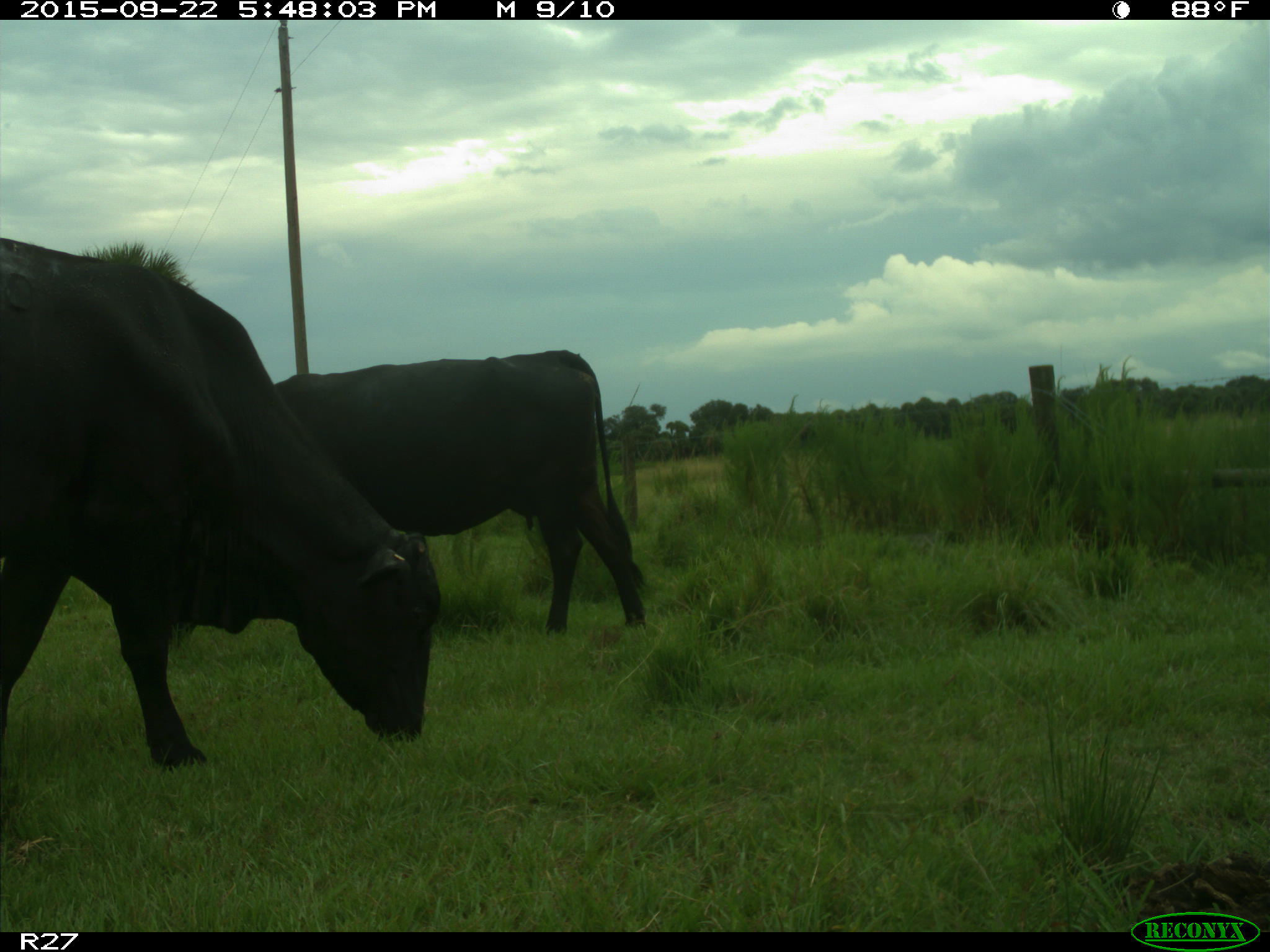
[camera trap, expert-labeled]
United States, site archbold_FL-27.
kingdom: Animalia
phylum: Chordata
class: Mammalia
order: Artiodactyla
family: Bovidae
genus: Bos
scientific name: Bos taurus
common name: domestic cow